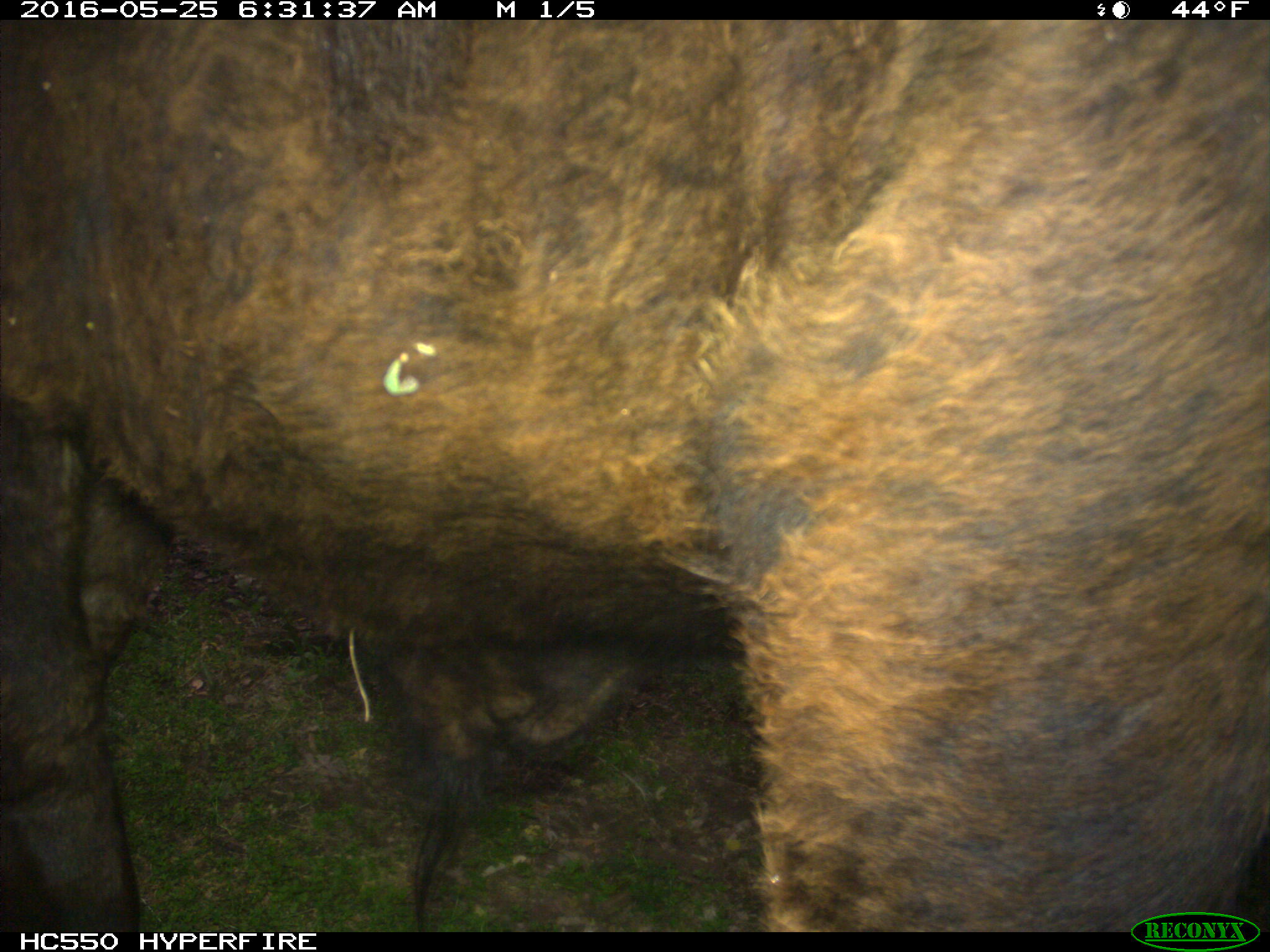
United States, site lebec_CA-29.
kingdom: Animalia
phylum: Chordata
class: Mammalia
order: Artiodactyla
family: Bovidae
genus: Bos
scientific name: Bos taurus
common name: domestic cow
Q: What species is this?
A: Bos taurus (domestic cow).